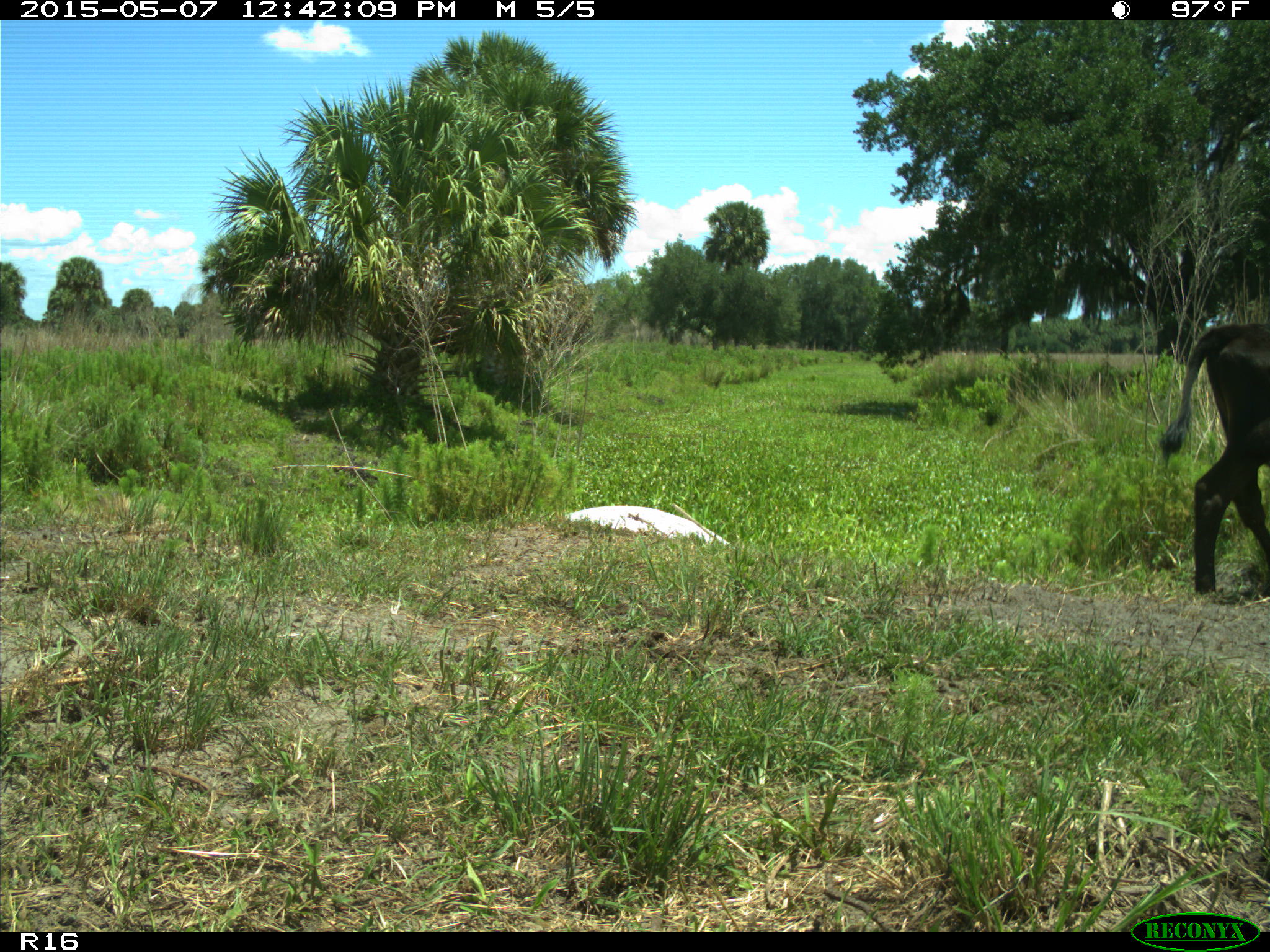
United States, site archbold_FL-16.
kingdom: Animalia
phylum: Chordata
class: Mammalia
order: Artiodactyla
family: Bovidae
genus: Bos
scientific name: Bos taurus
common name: domestic cow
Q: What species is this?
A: Bos taurus (domestic cow).